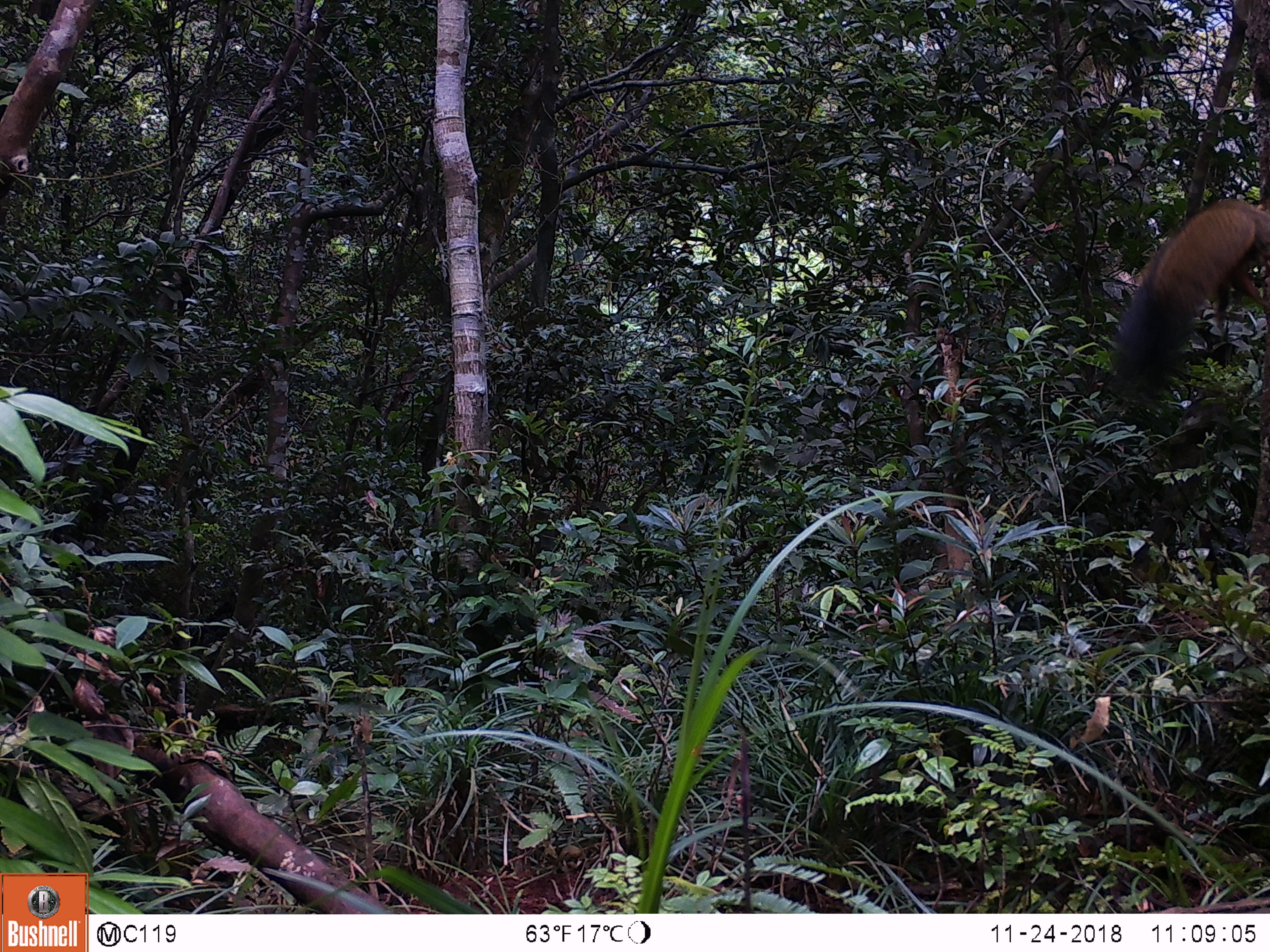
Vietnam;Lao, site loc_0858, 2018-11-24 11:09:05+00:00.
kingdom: Animalia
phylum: Chordata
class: Mammalia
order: Rodentia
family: Sciuridae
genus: Sciurus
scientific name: Sciurus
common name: squirrel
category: unidentified squirrel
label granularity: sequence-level